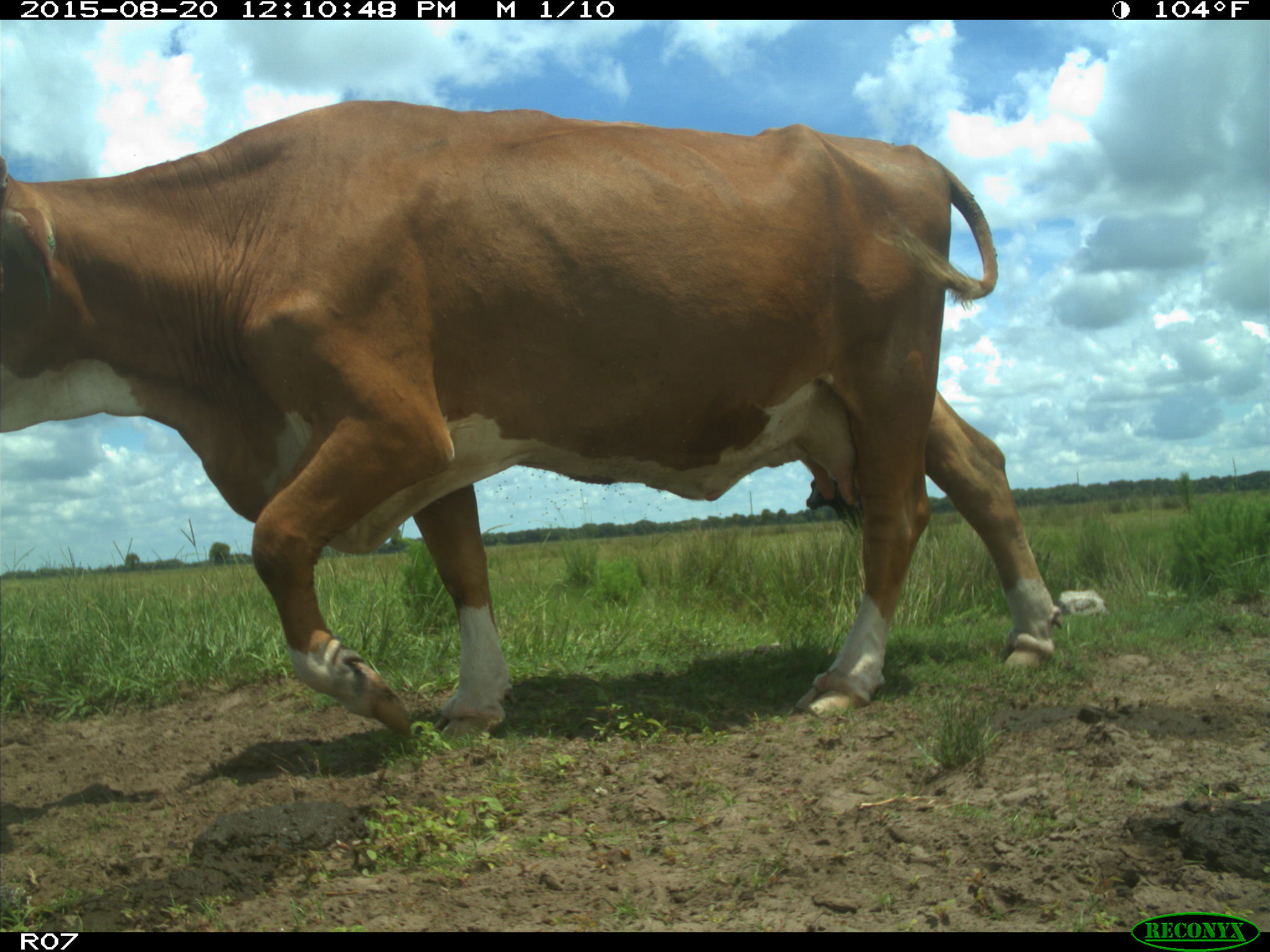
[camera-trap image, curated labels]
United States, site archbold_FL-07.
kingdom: Animalia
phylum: Chordata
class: Mammalia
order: Artiodactyla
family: Bovidae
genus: Bos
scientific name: Bos taurus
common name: domestic cow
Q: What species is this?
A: Bos taurus (domestic cow).